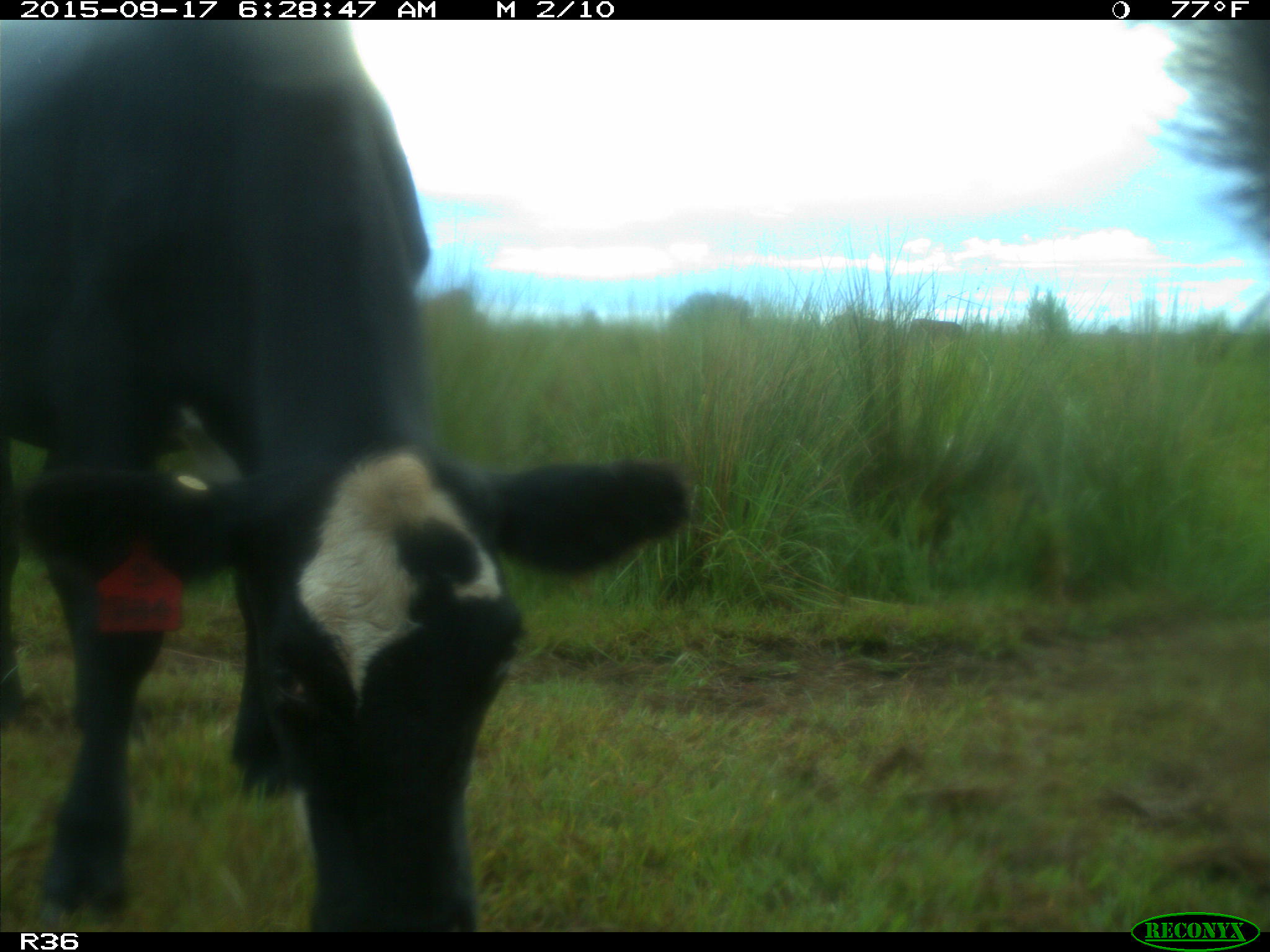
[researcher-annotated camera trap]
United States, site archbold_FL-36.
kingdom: Animalia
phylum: Chordata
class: Mammalia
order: Artiodactyla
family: Bovidae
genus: Bos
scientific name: Bos taurus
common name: domestic cow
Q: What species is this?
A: Bos taurus (domestic cow).